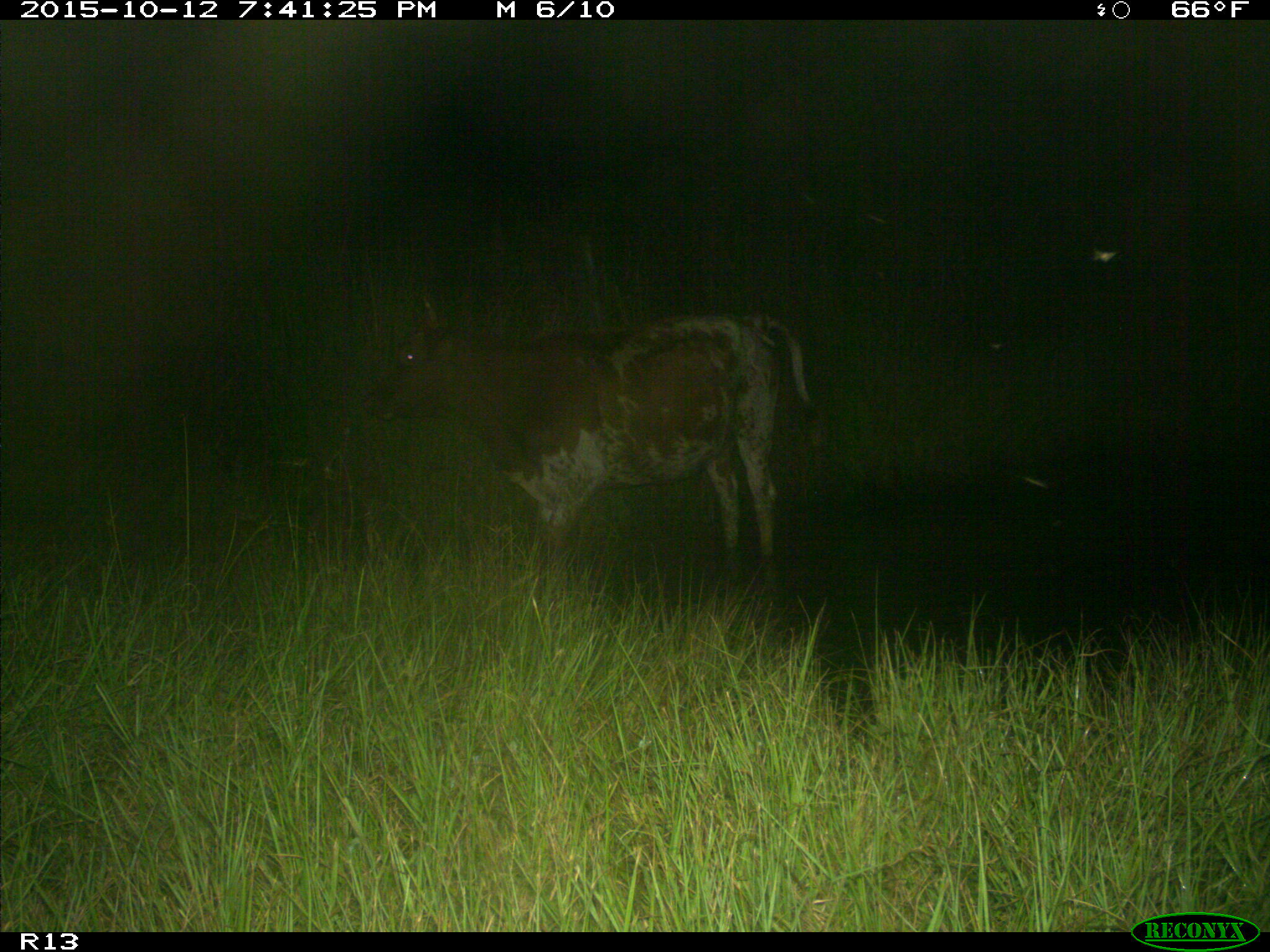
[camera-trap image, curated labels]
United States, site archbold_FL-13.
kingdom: Animalia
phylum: Chordata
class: Mammalia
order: Artiodactyla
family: Bovidae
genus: Bos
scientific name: Bos taurus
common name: domestic cow